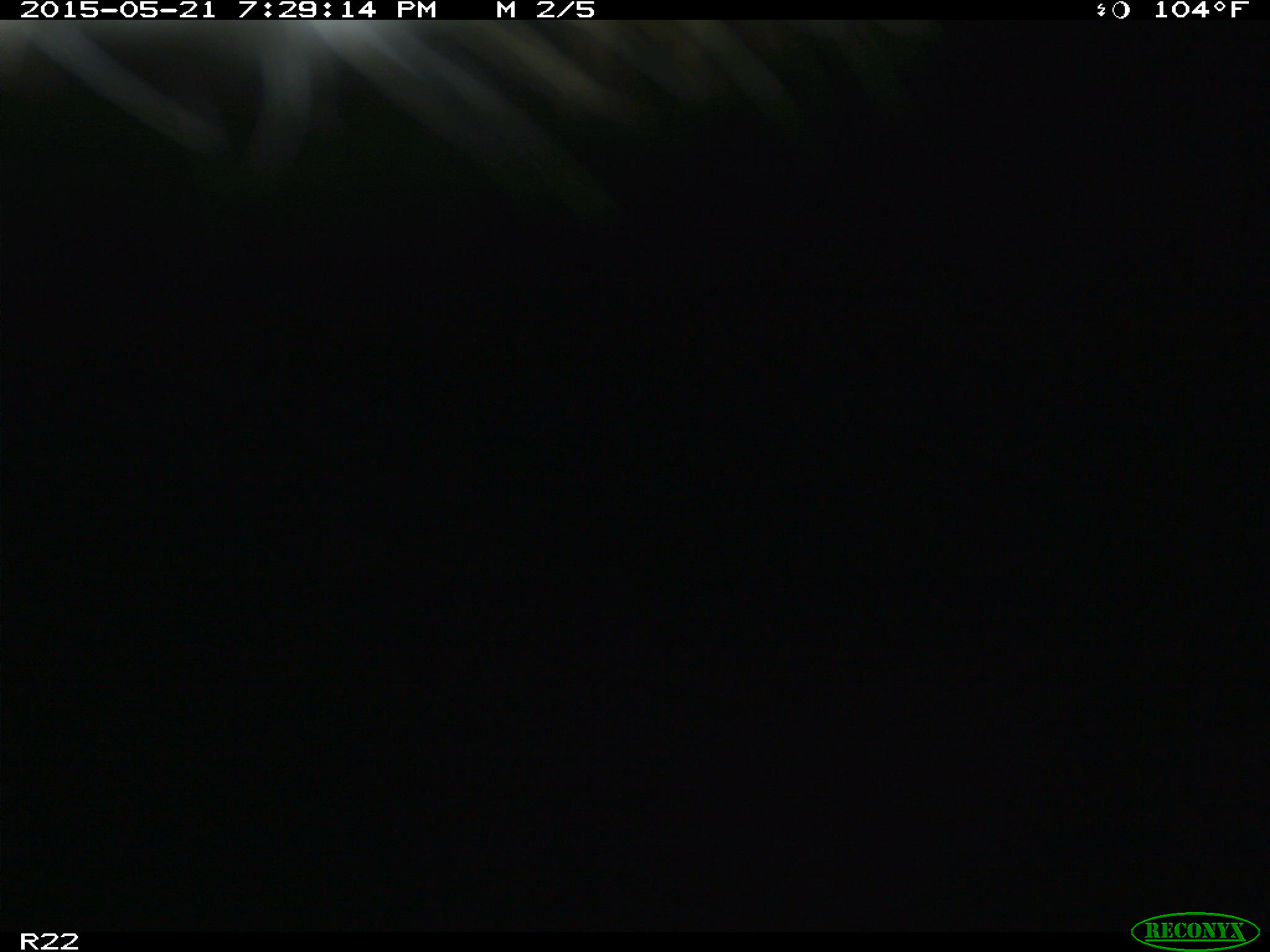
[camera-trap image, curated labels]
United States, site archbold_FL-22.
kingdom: Animalia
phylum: Chordata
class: Mammalia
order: Artiodactyla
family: Bovidae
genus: Bos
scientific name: Bos taurus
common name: domestic cow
Bos taurus (domestic cow).